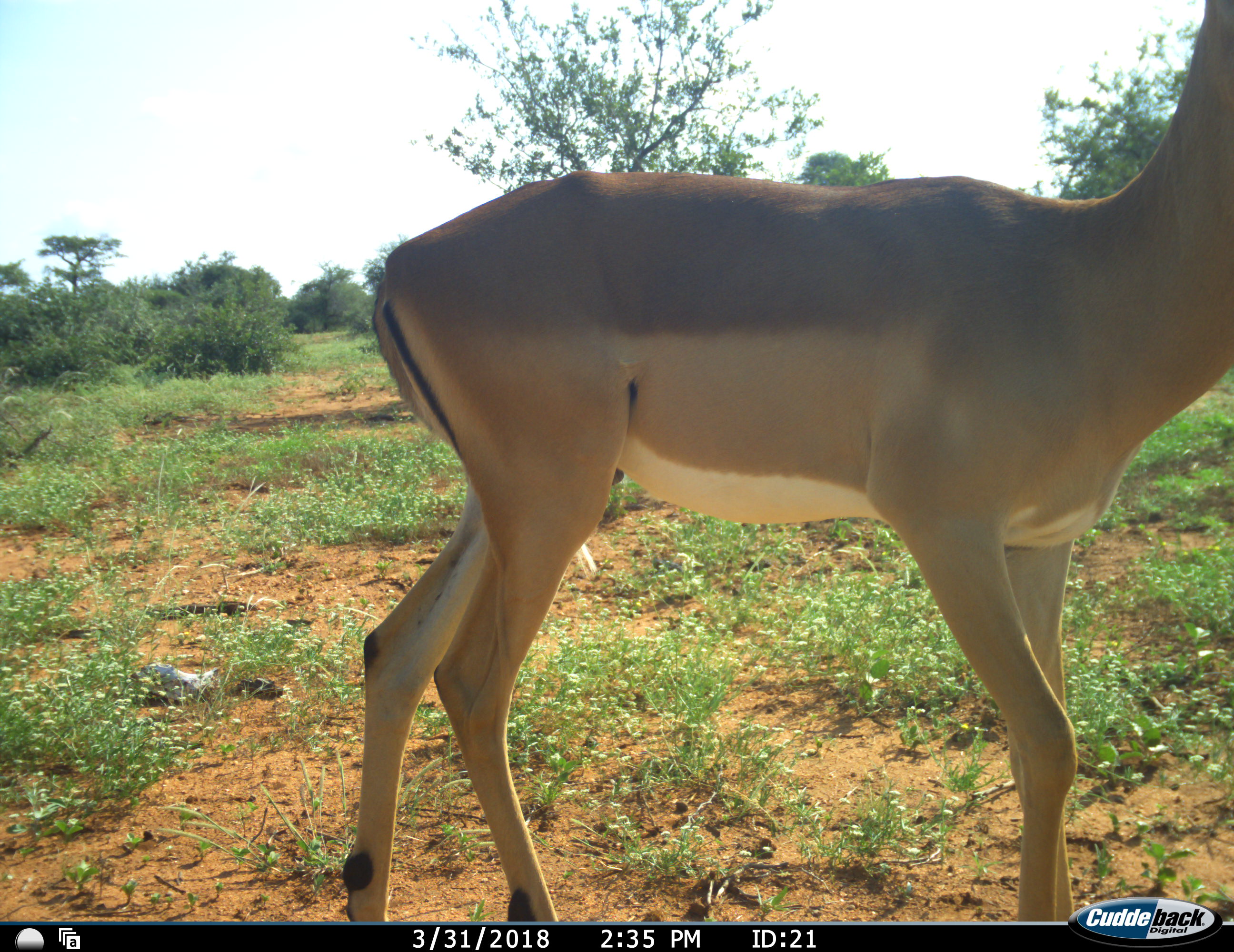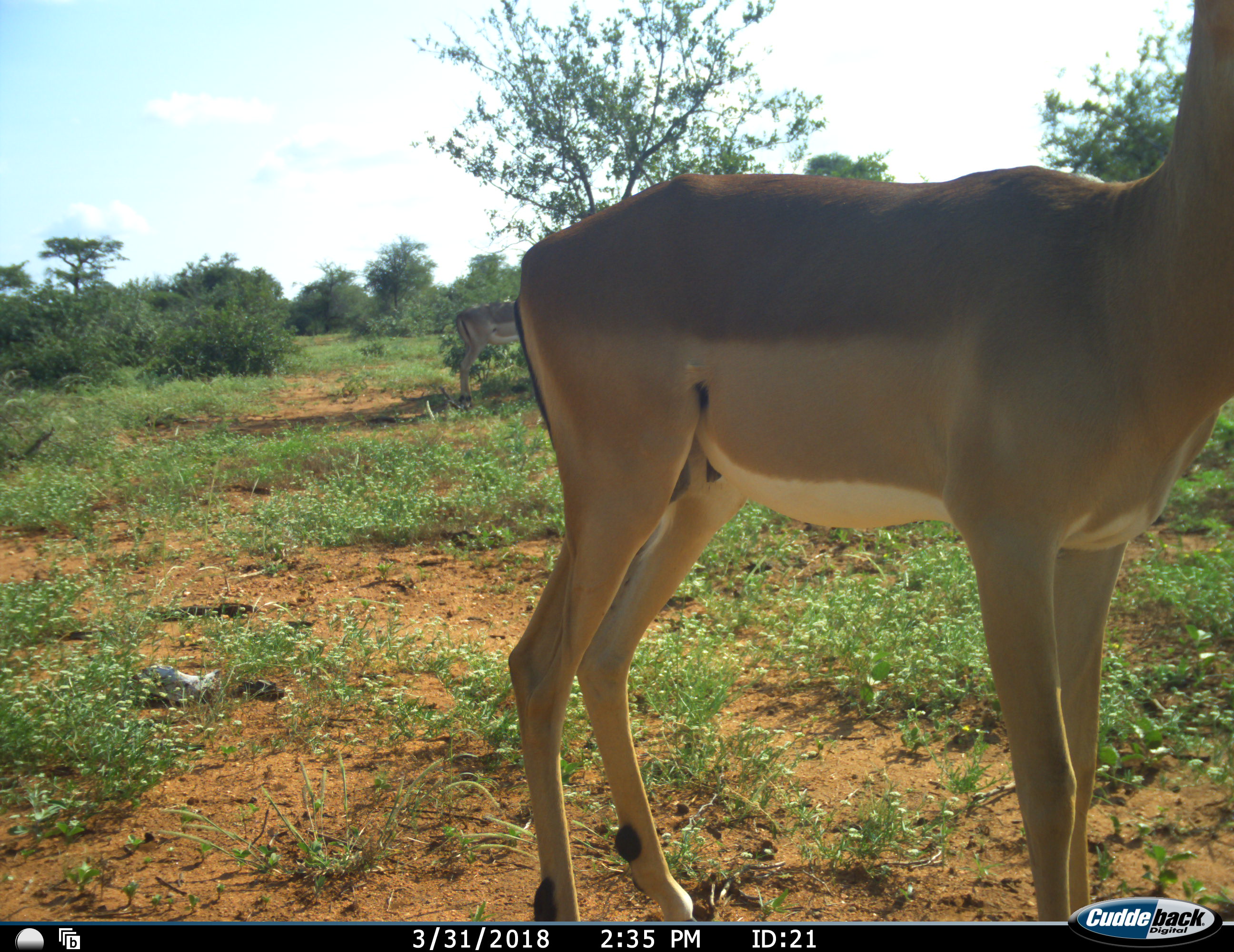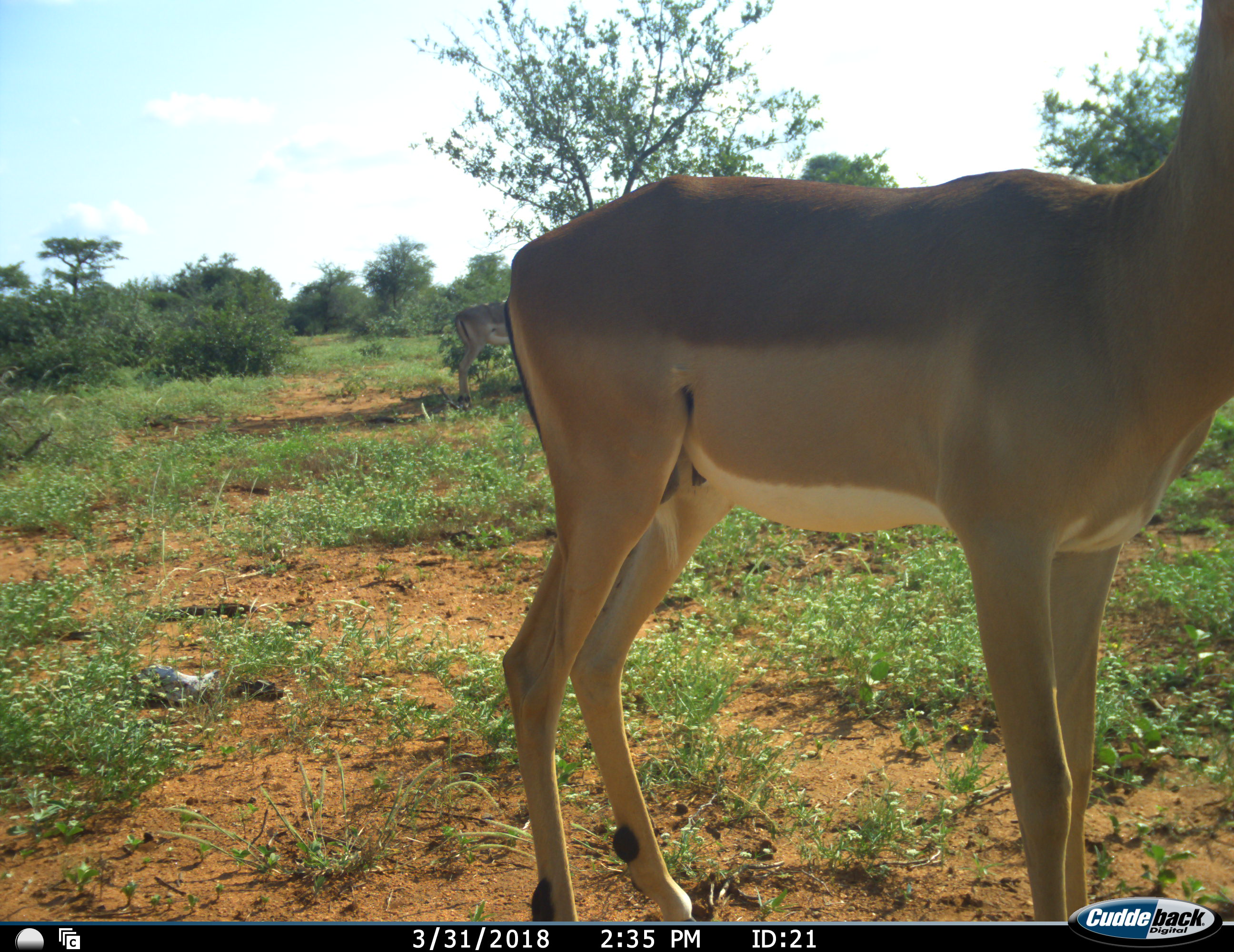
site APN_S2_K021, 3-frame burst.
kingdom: Animalia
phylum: Chordata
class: Mammalia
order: Artiodactyla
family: Bovidae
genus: Aepyceros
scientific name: Aepyceros melampus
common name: impala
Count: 2.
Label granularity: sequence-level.